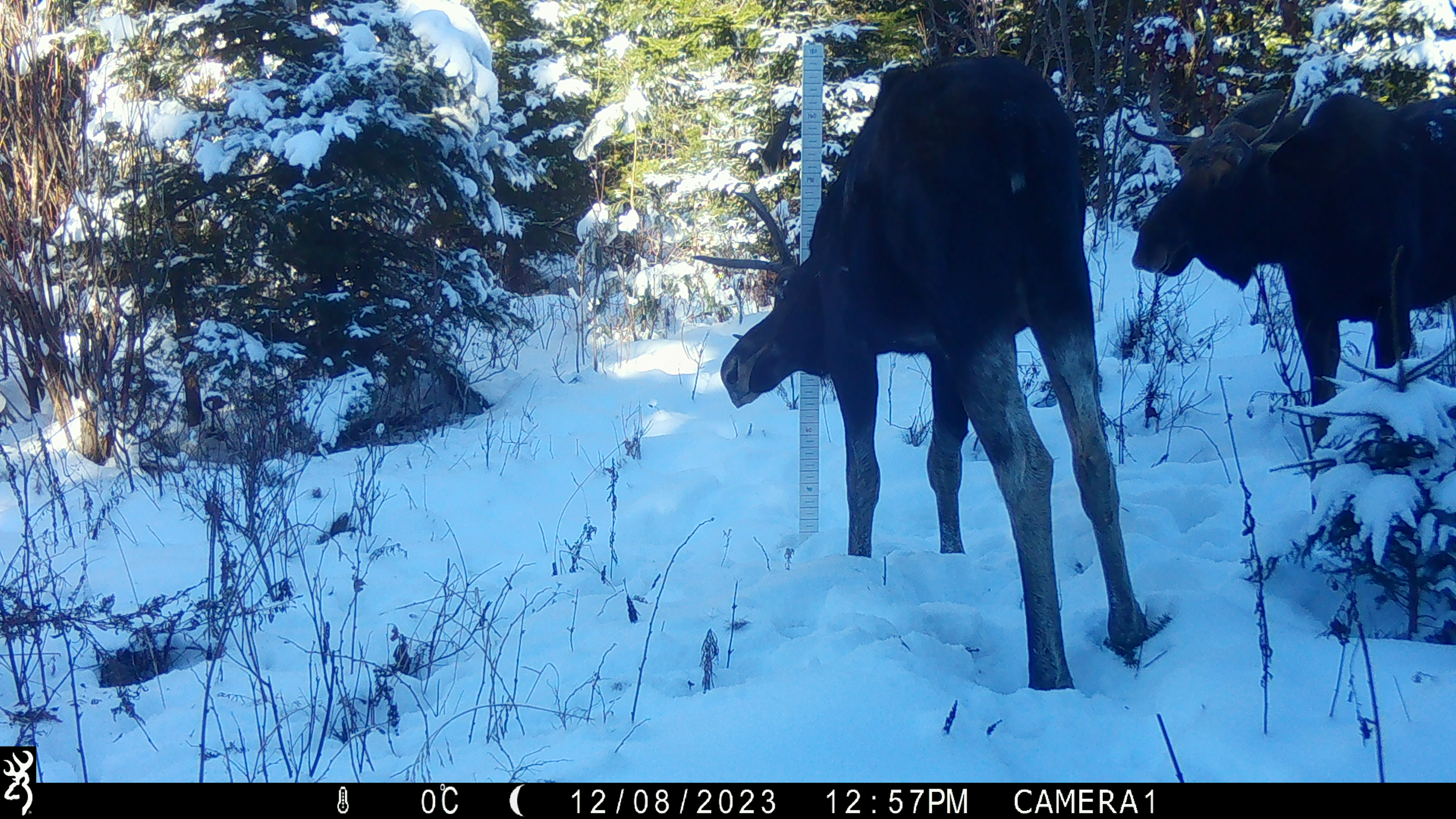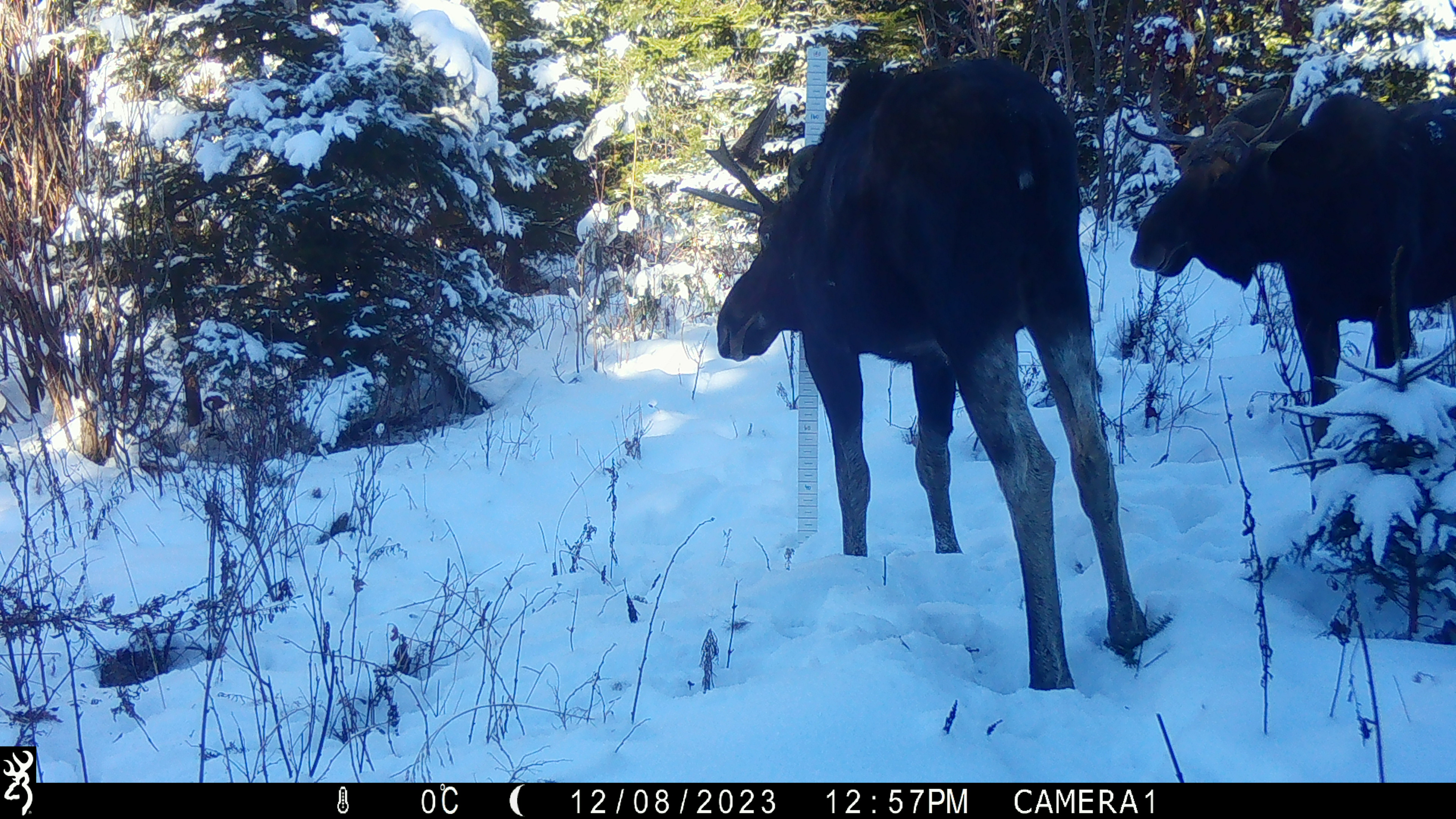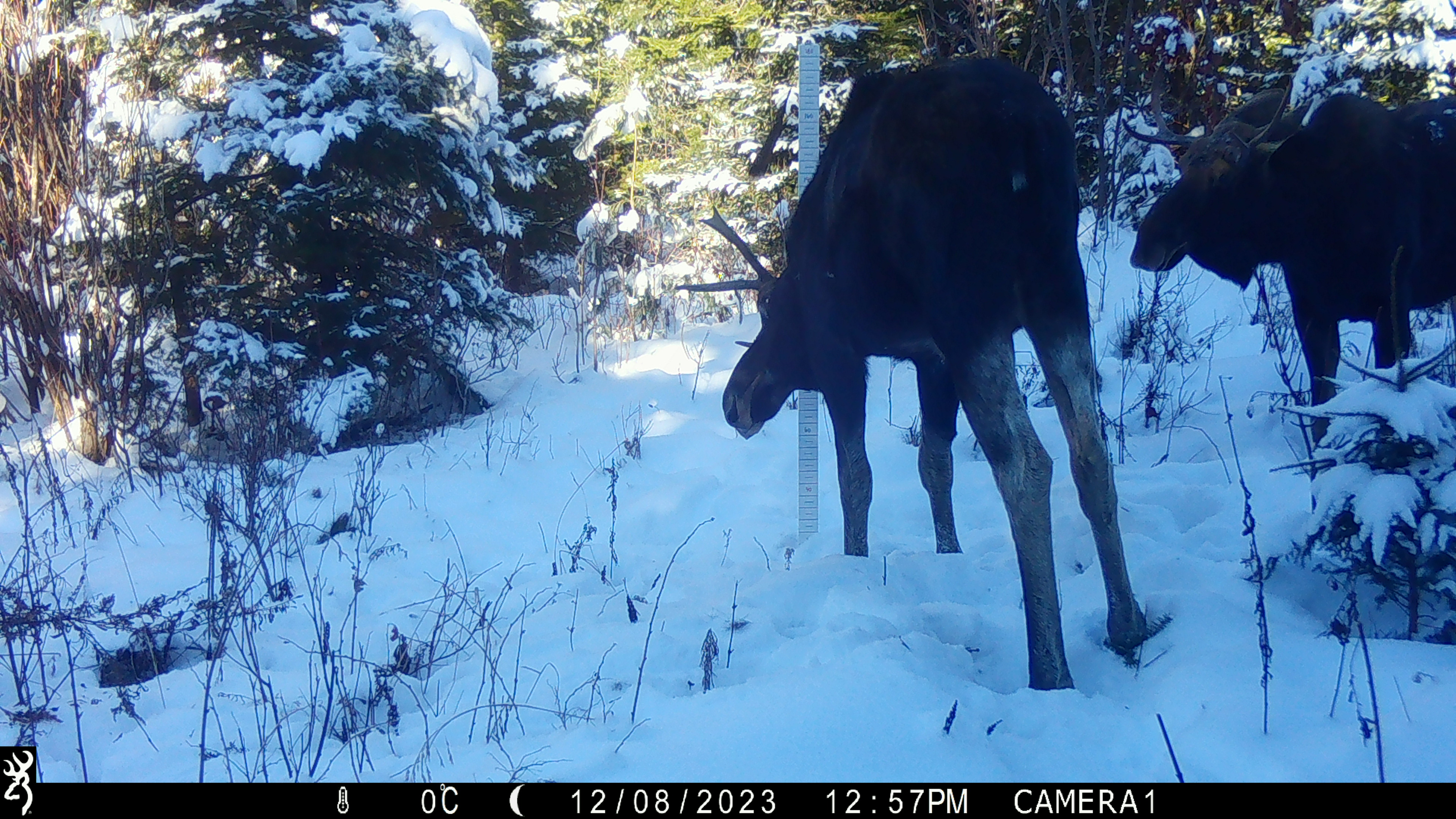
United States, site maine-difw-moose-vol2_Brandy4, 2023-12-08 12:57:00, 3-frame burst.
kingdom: Animalia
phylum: Chordata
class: Mammalia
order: Artiodactyla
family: Cervidae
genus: Alces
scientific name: Alces alces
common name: moose